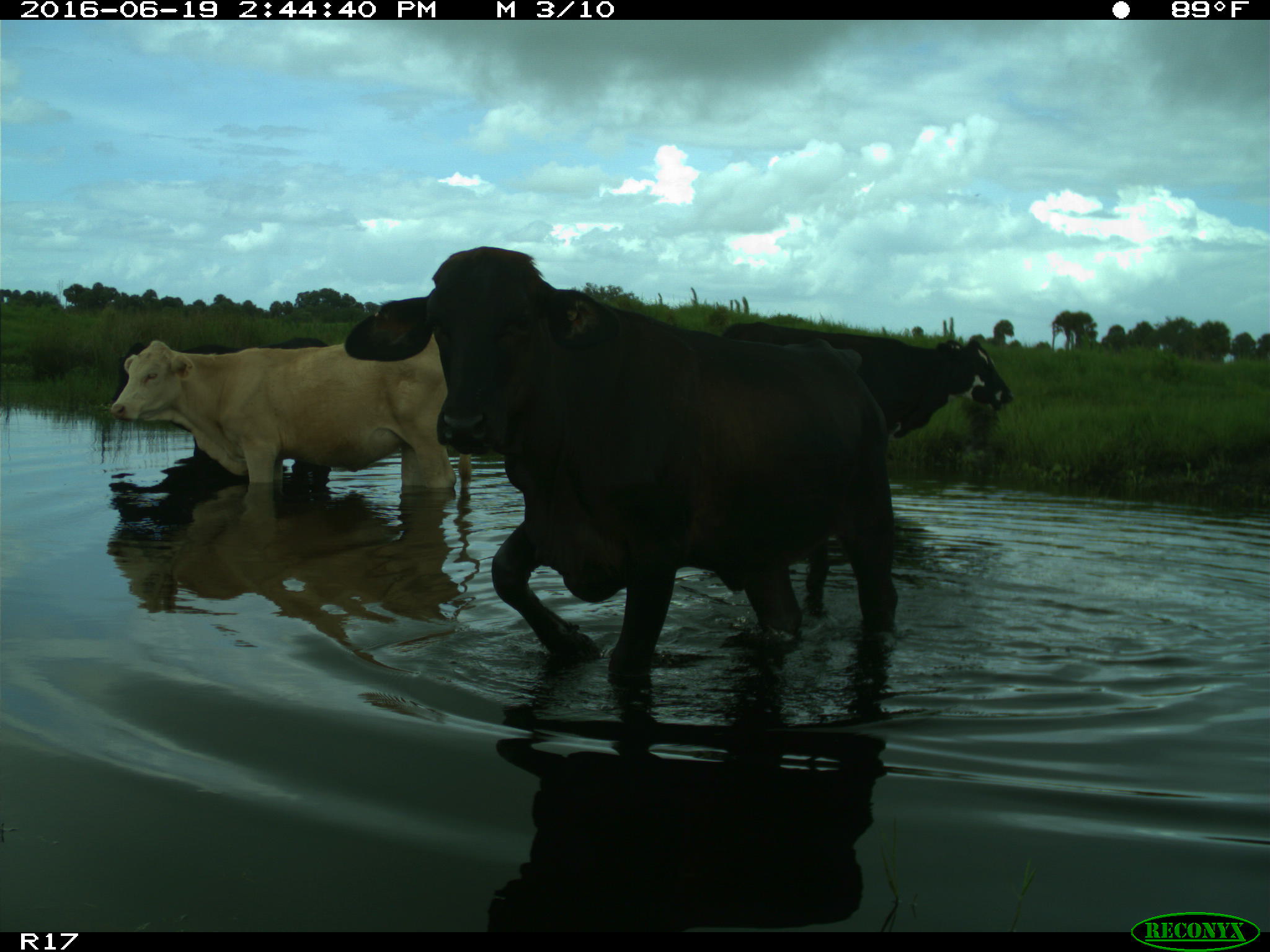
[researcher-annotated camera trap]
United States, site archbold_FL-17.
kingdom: Animalia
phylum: Chordata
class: Mammalia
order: Artiodactyla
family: Bovidae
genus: Bos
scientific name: Bos taurus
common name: domestic cow